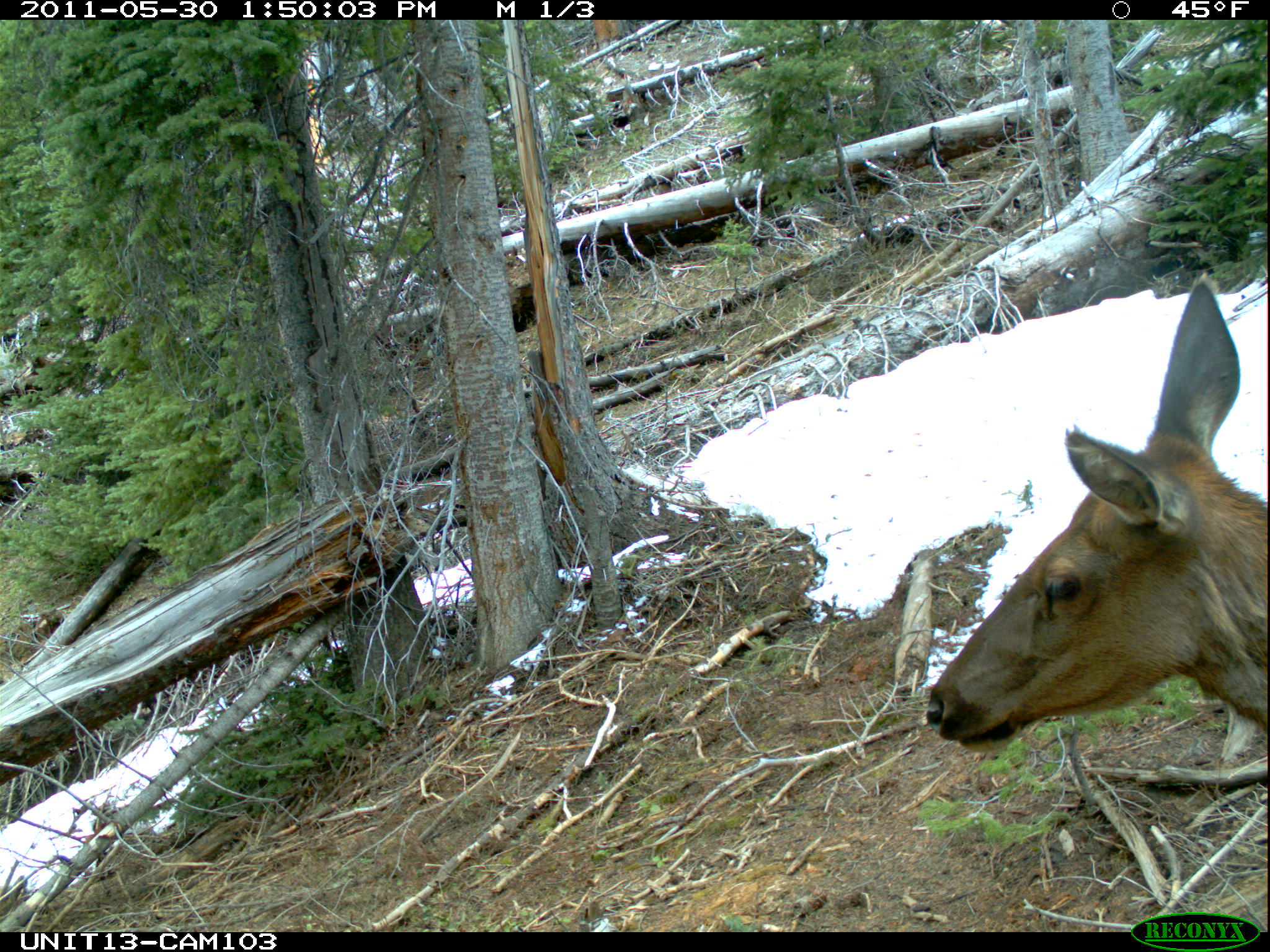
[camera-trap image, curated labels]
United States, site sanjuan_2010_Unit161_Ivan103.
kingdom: Animalia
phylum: Chordata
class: Mammalia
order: Artiodactyla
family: Cervidae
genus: Cervus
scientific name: Cervus elaphus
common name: red deer